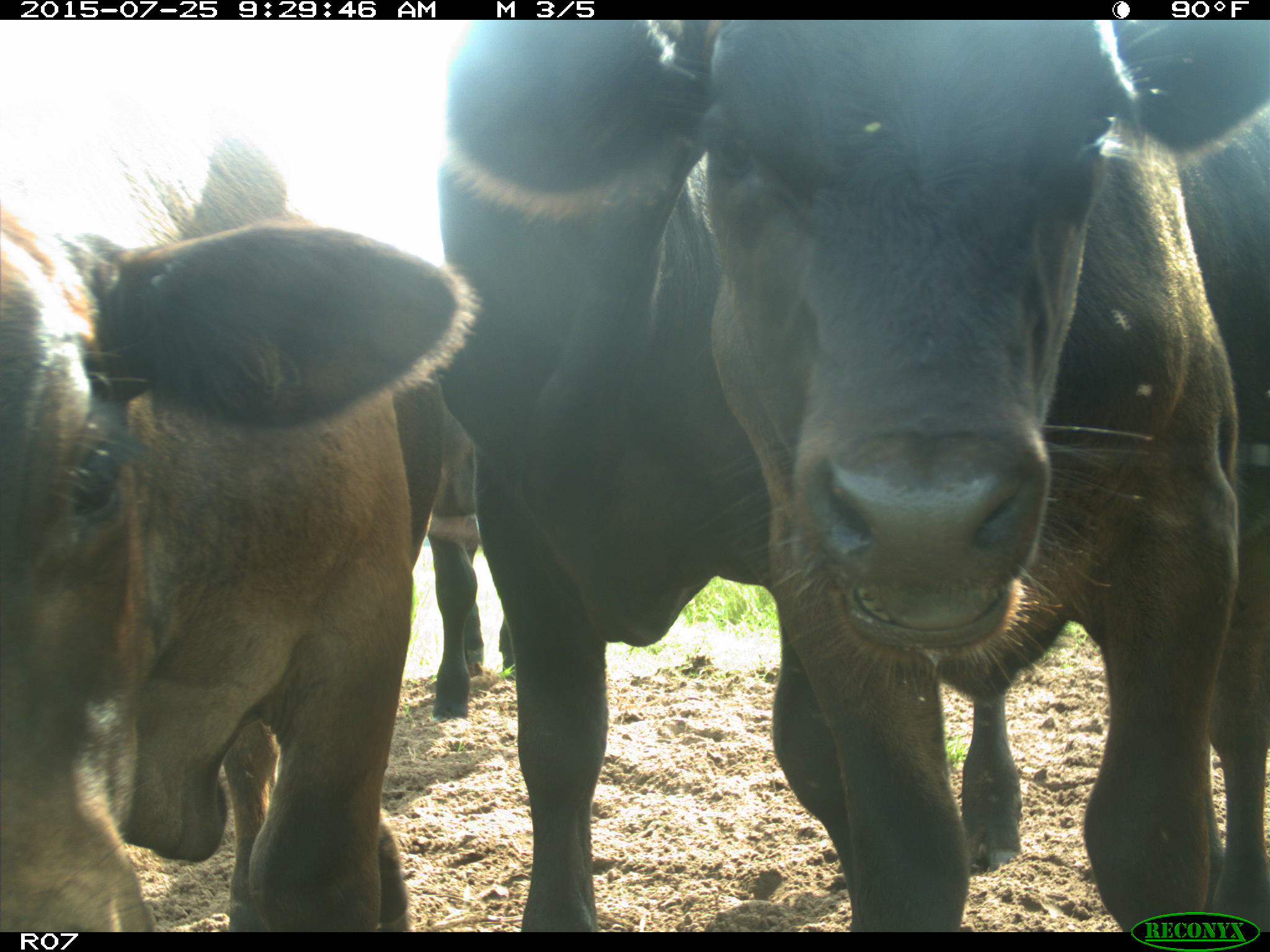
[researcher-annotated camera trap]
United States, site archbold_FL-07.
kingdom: Animalia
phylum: Chordata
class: Mammalia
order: Artiodactyla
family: Bovidae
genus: Bos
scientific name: Bos taurus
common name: domestic cow